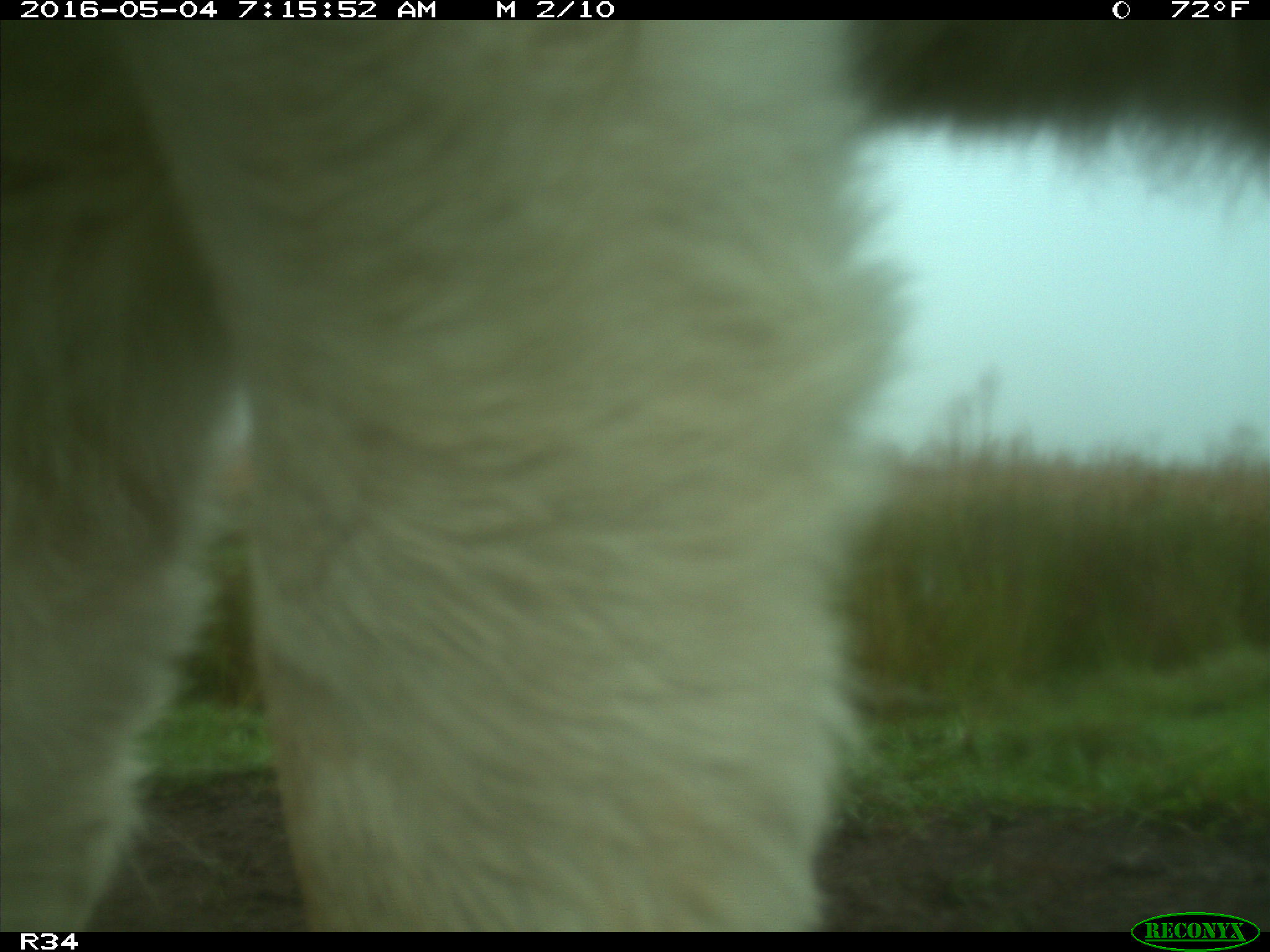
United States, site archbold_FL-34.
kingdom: Animalia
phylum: Chordata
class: Mammalia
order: Artiodactyla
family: Bovidae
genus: Bos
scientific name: Bos taurus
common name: domestic cow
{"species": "Bos taurus (domestic cow)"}